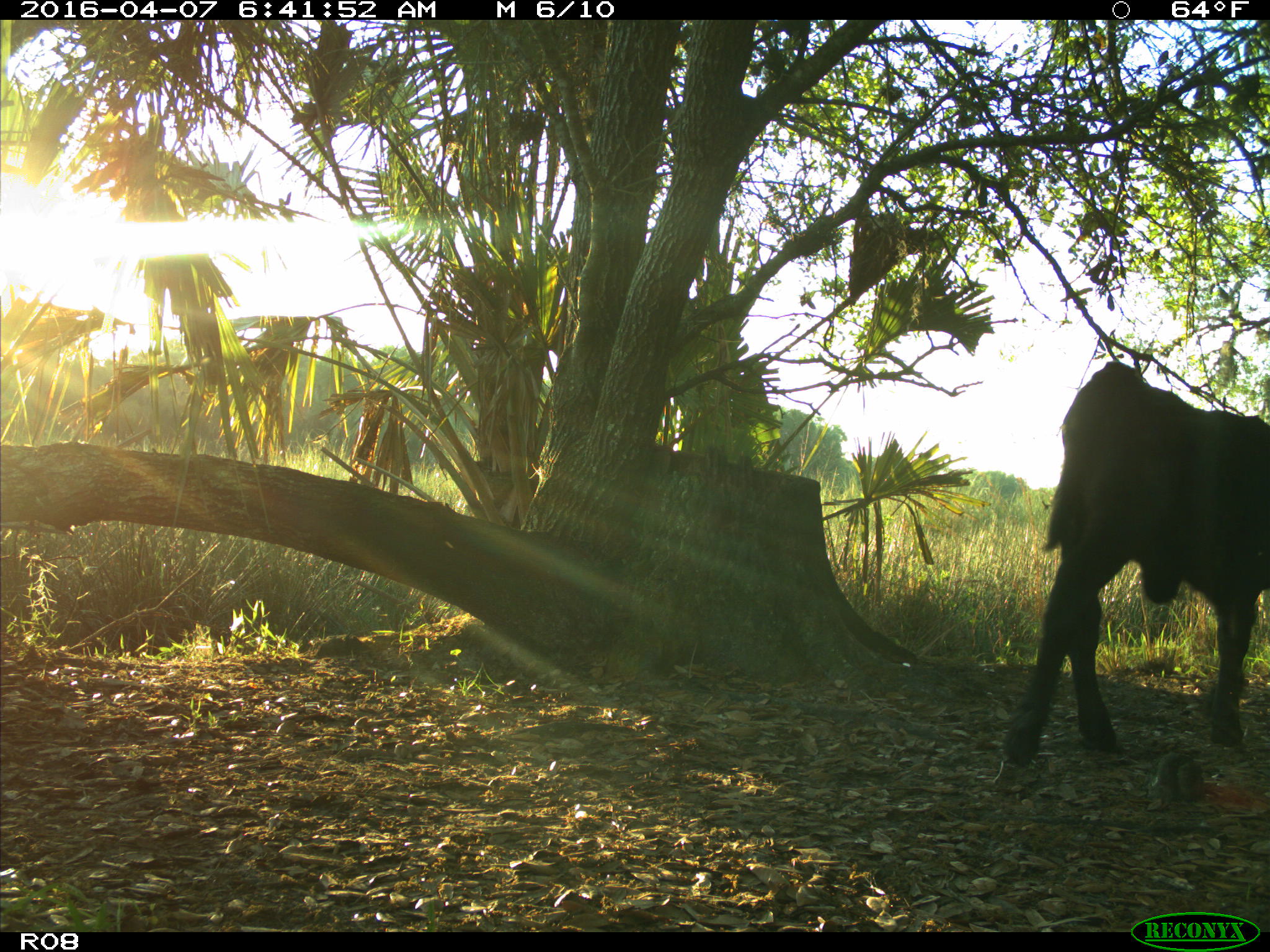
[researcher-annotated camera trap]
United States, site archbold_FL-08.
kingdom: Animalia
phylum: Chordata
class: Mammalia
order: Artiodactyla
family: Bovidae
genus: Bos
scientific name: Bos taurus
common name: domestic cow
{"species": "Bos taurus (domestic cow)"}